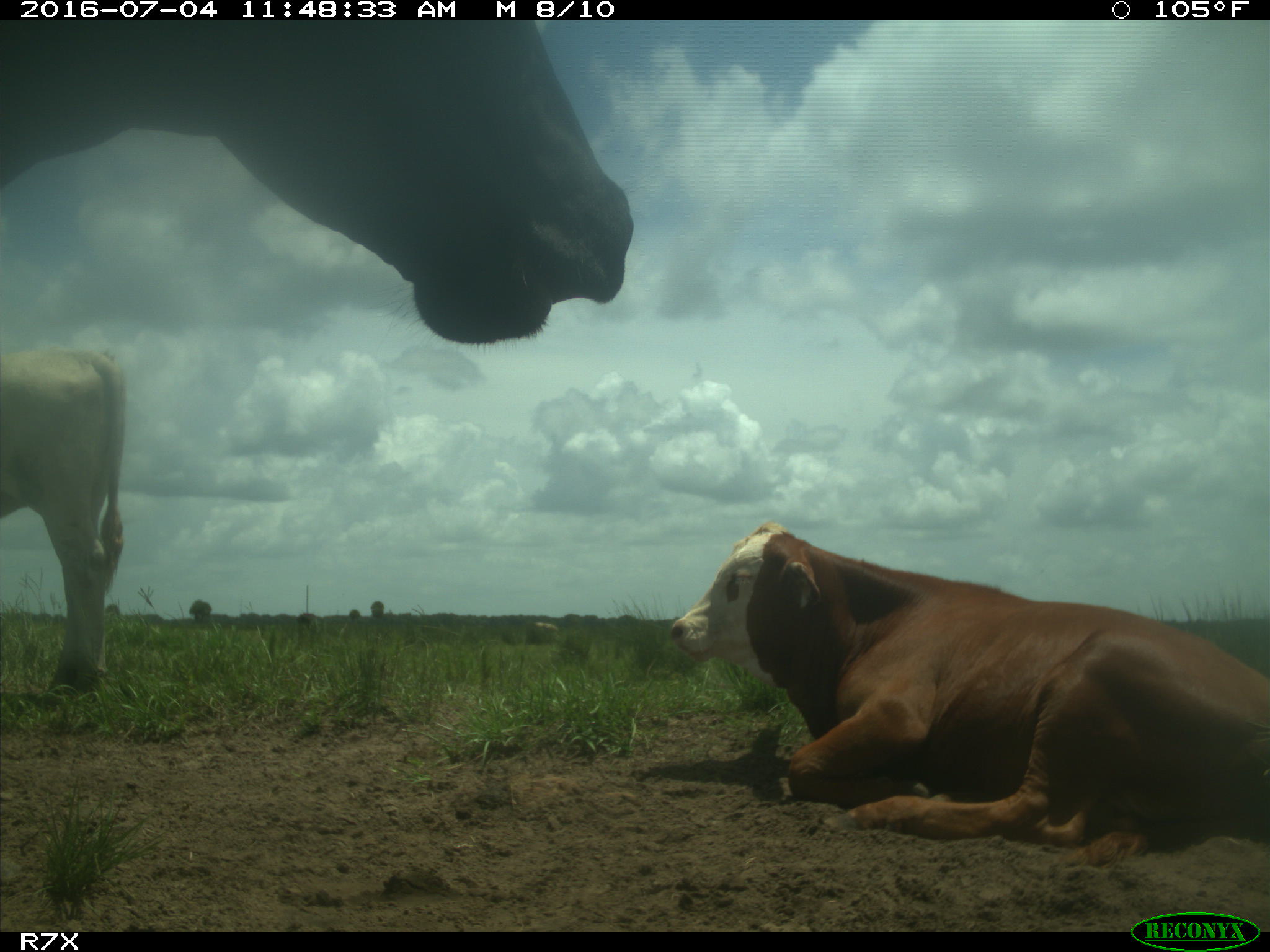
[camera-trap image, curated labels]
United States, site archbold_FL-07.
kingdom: Animalia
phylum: Chordata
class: Mammalia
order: Artiodactyla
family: Bovidae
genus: Bos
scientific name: Bos taurus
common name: domestic cow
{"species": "Bos taurus (domestic cow)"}